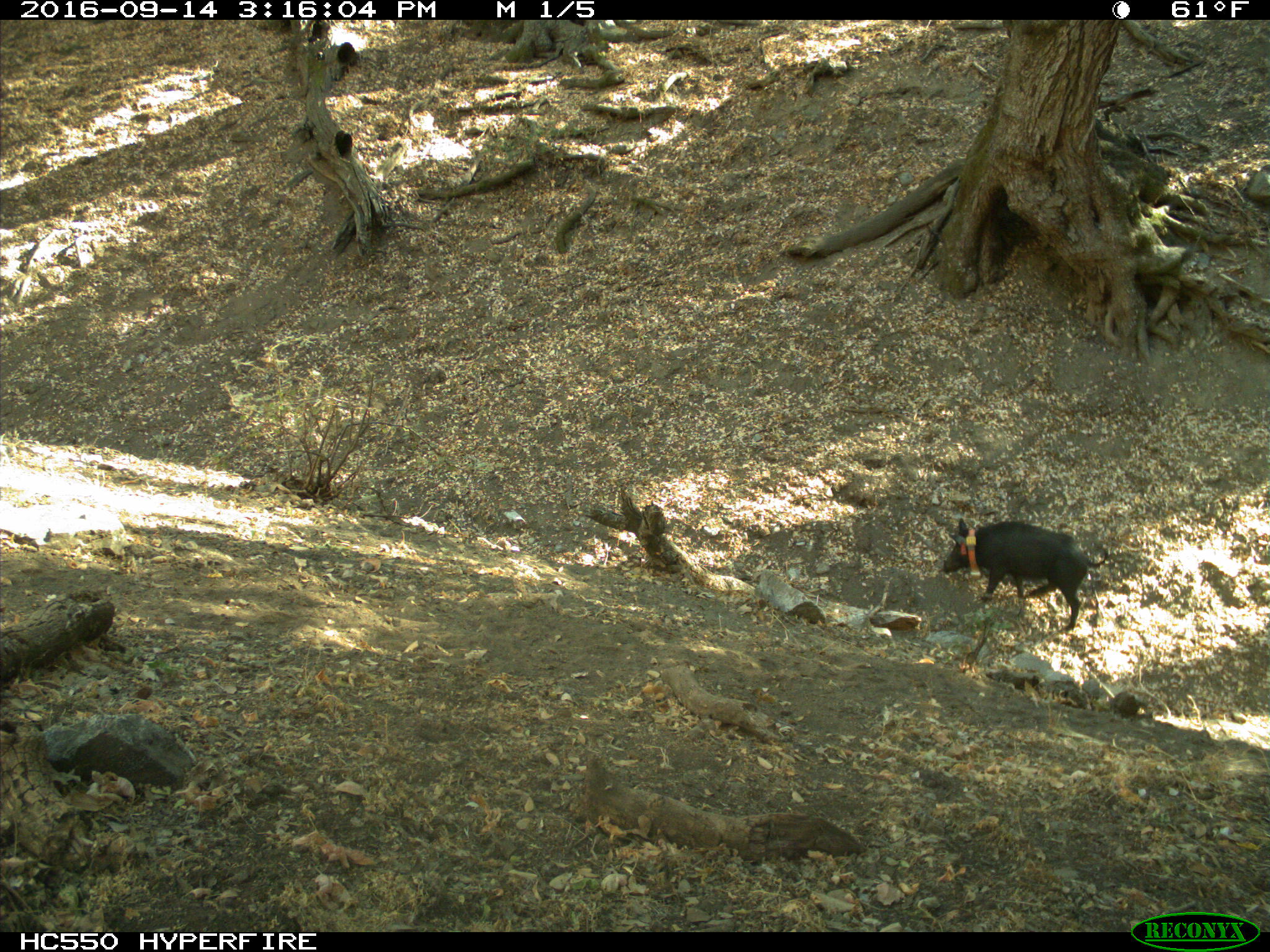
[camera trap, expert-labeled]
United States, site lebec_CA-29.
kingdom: Animalia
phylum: Chordata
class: Mammalia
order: Artiodactyla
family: Suidae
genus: Sus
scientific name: Sus scrofa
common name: wild boar